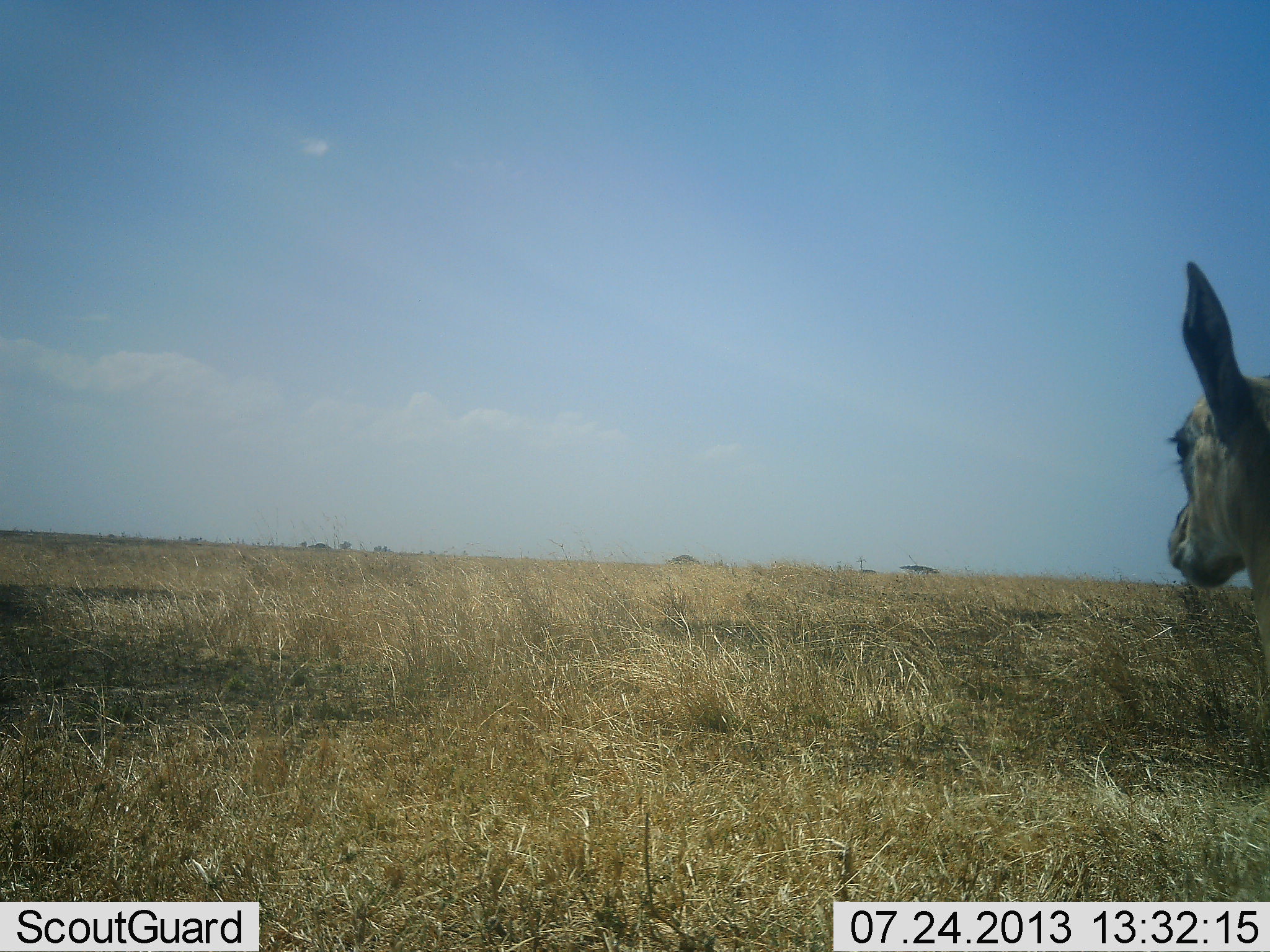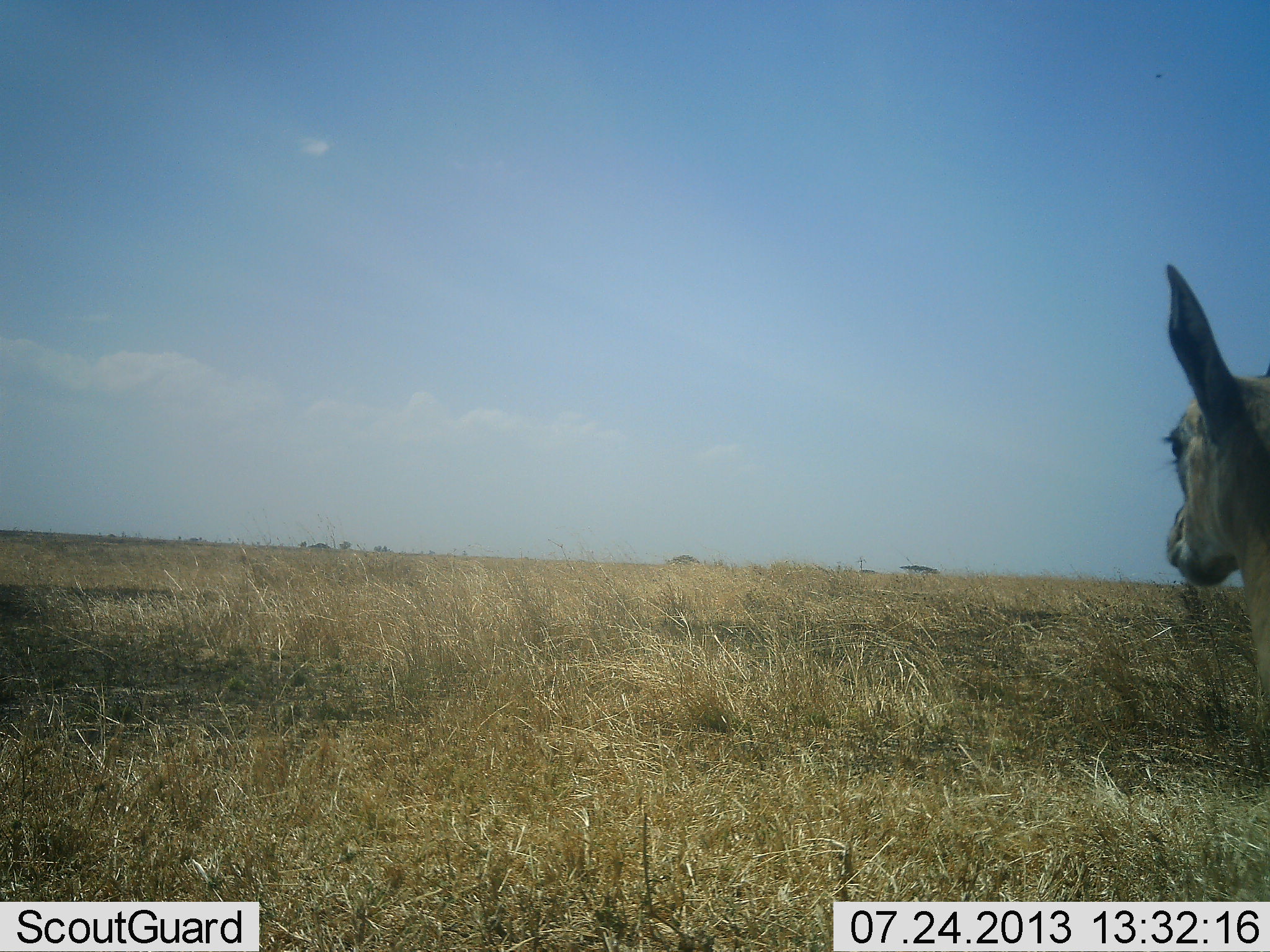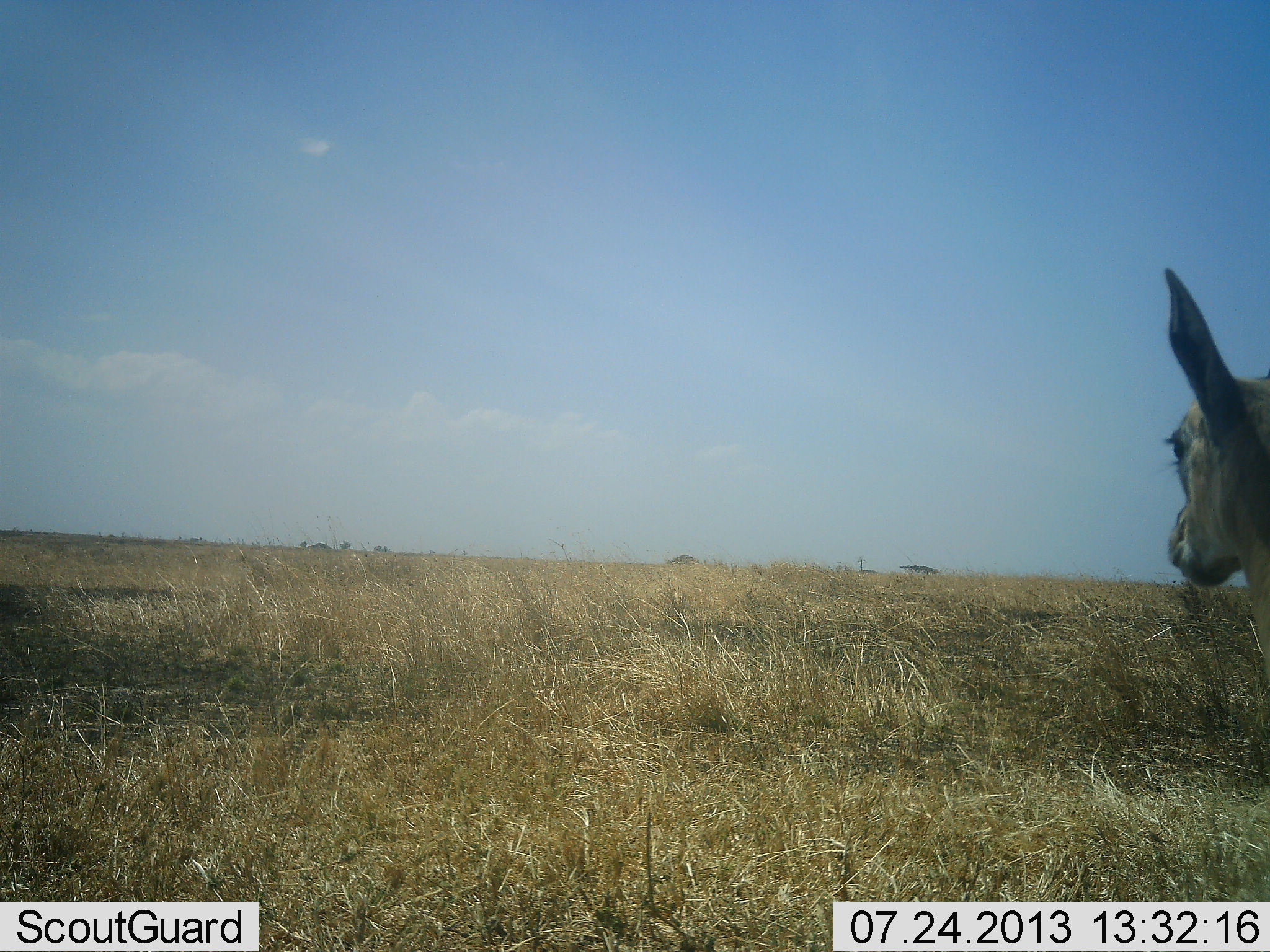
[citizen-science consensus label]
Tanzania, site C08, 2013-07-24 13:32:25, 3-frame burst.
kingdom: Animalia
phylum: Chordata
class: Mammalia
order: Artiodactyla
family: Bovidae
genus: Eudorcas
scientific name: Eudorcas thomsonii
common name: thomson's gazelle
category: gazellethomsons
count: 1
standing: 100%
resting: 0%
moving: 0%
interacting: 0%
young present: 0%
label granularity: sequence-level